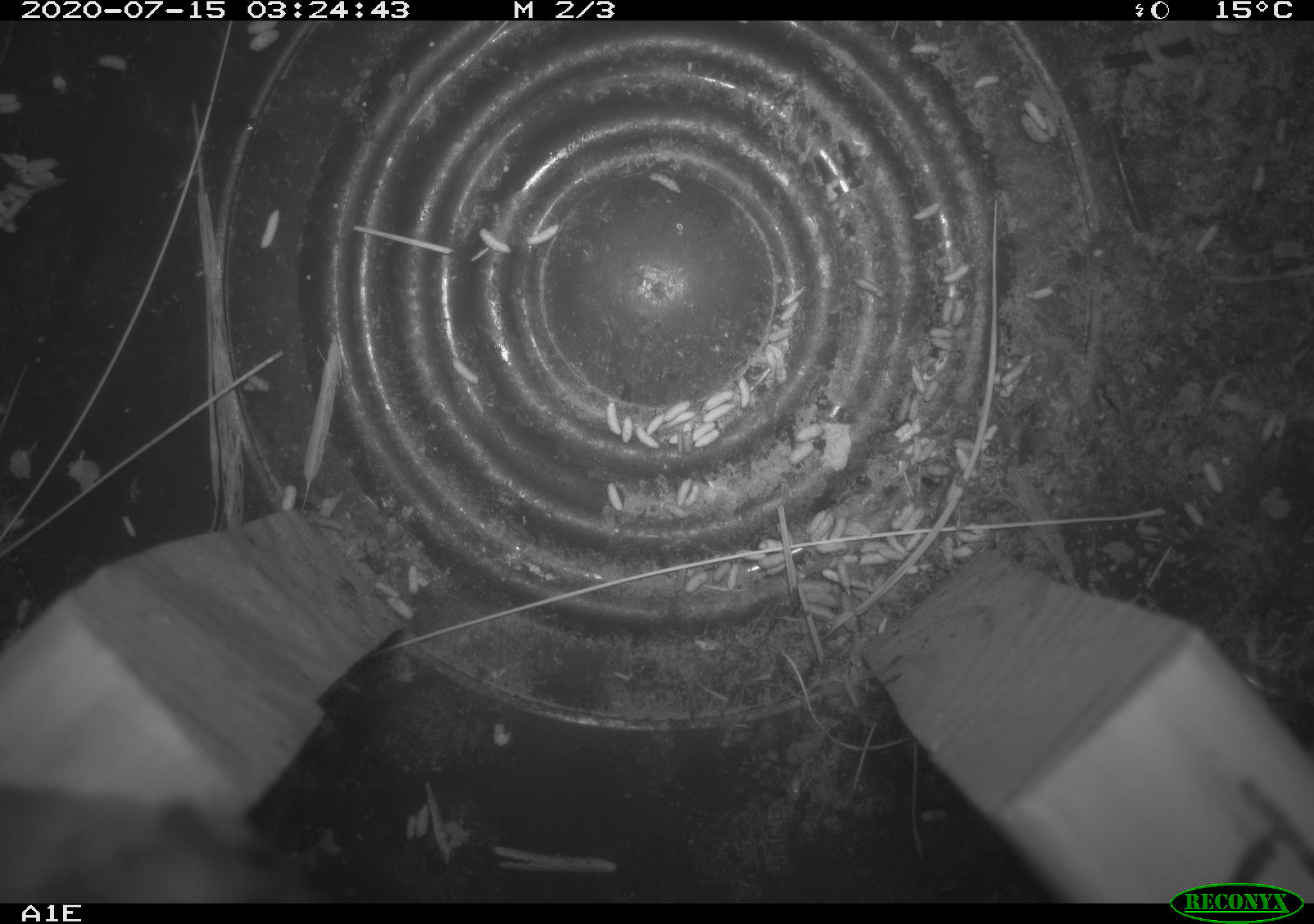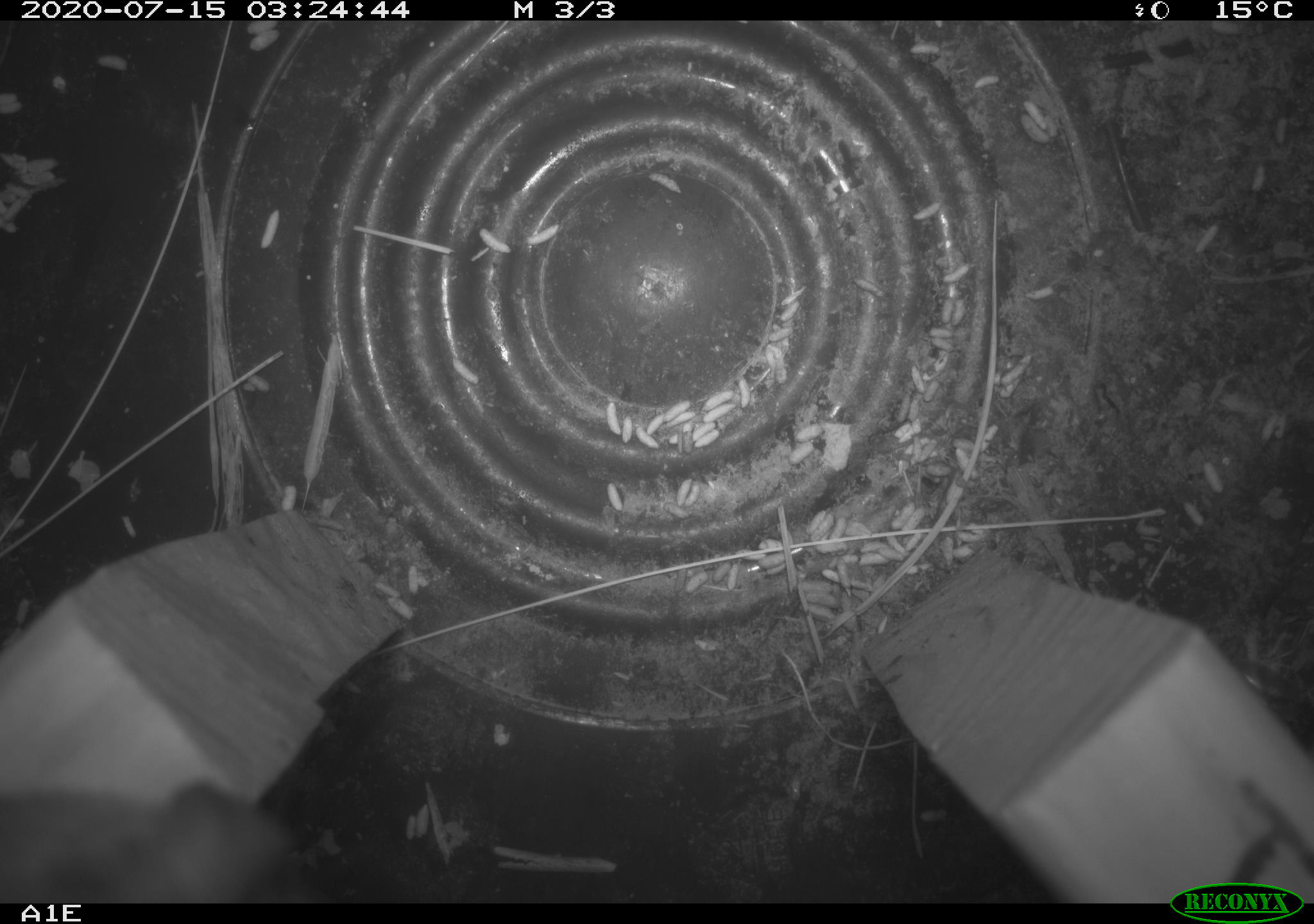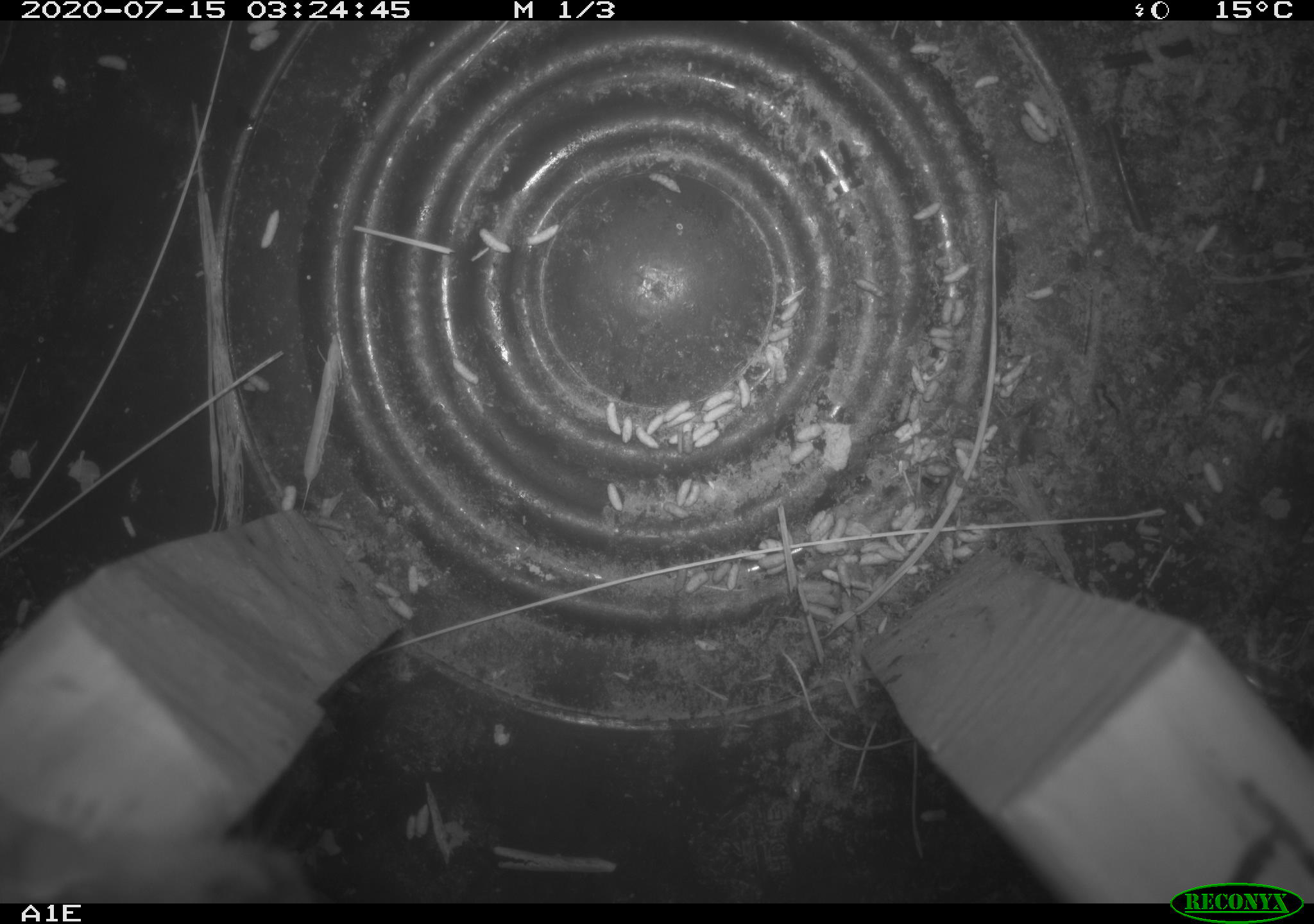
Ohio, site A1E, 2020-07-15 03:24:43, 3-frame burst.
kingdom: Animalia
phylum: Chordata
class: Mammalia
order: Rodentia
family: Cricetidae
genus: Peromyscus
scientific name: Peromyscus leucopus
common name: white-footed mouse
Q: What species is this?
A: White-footed mouse (Peromyscus leucopus).